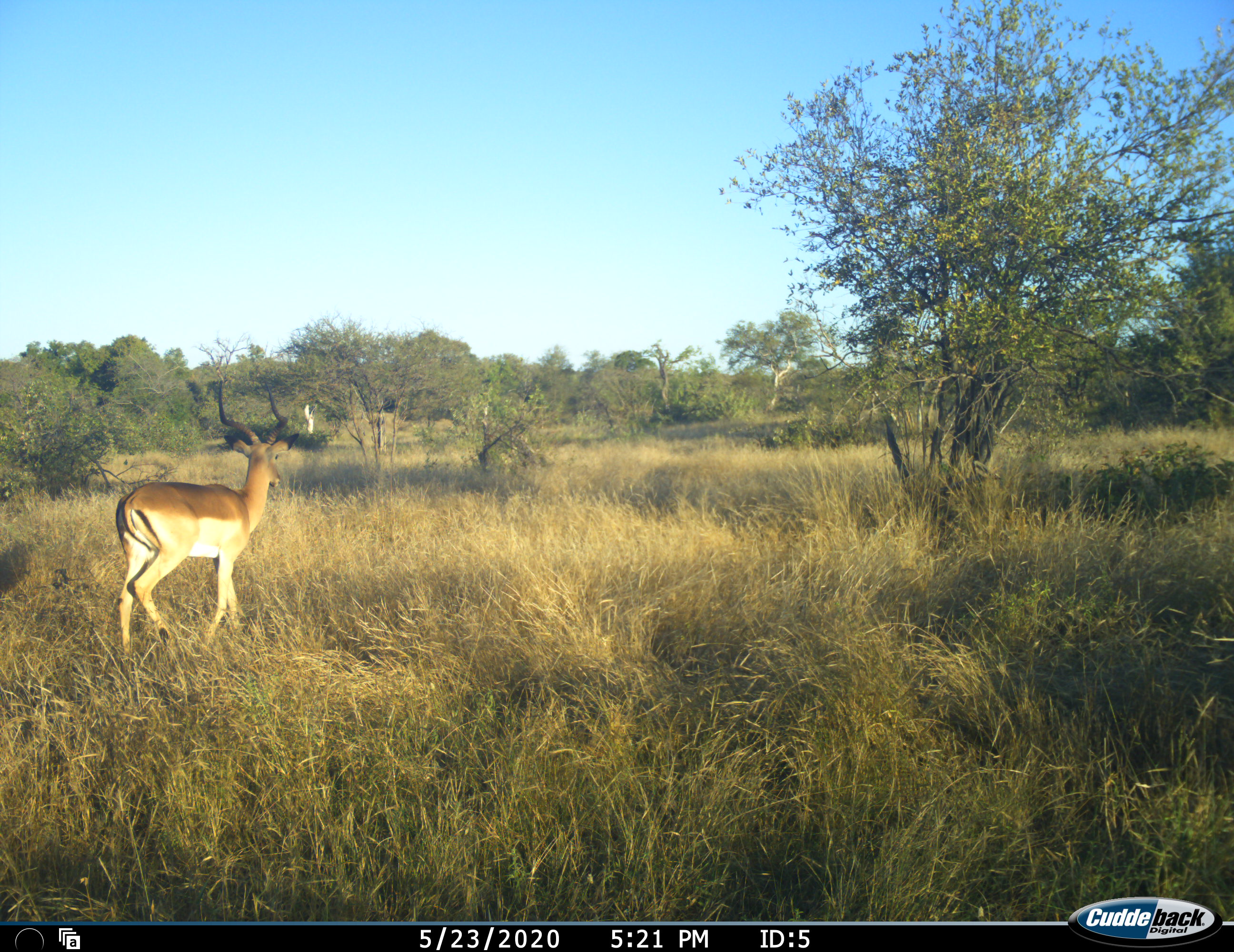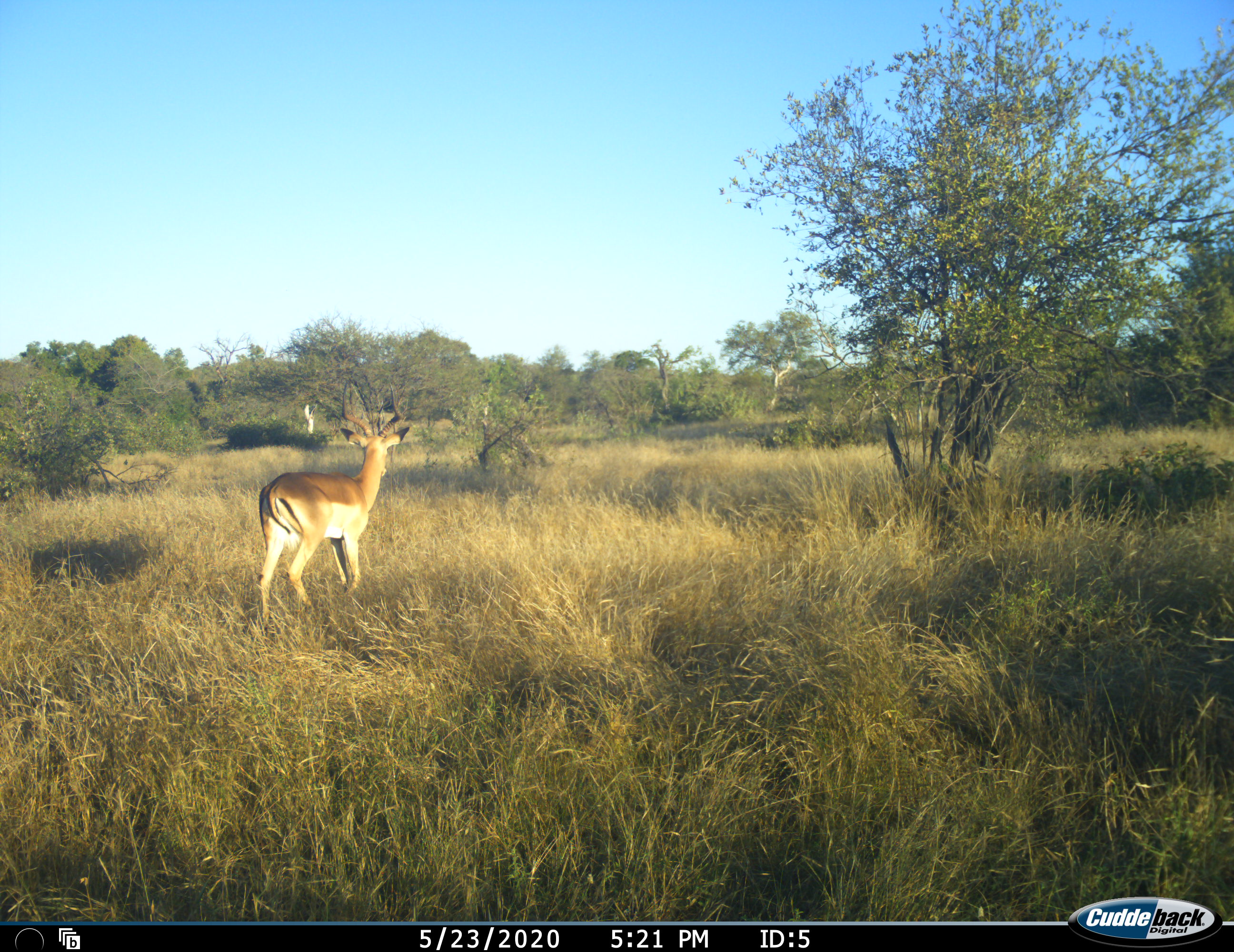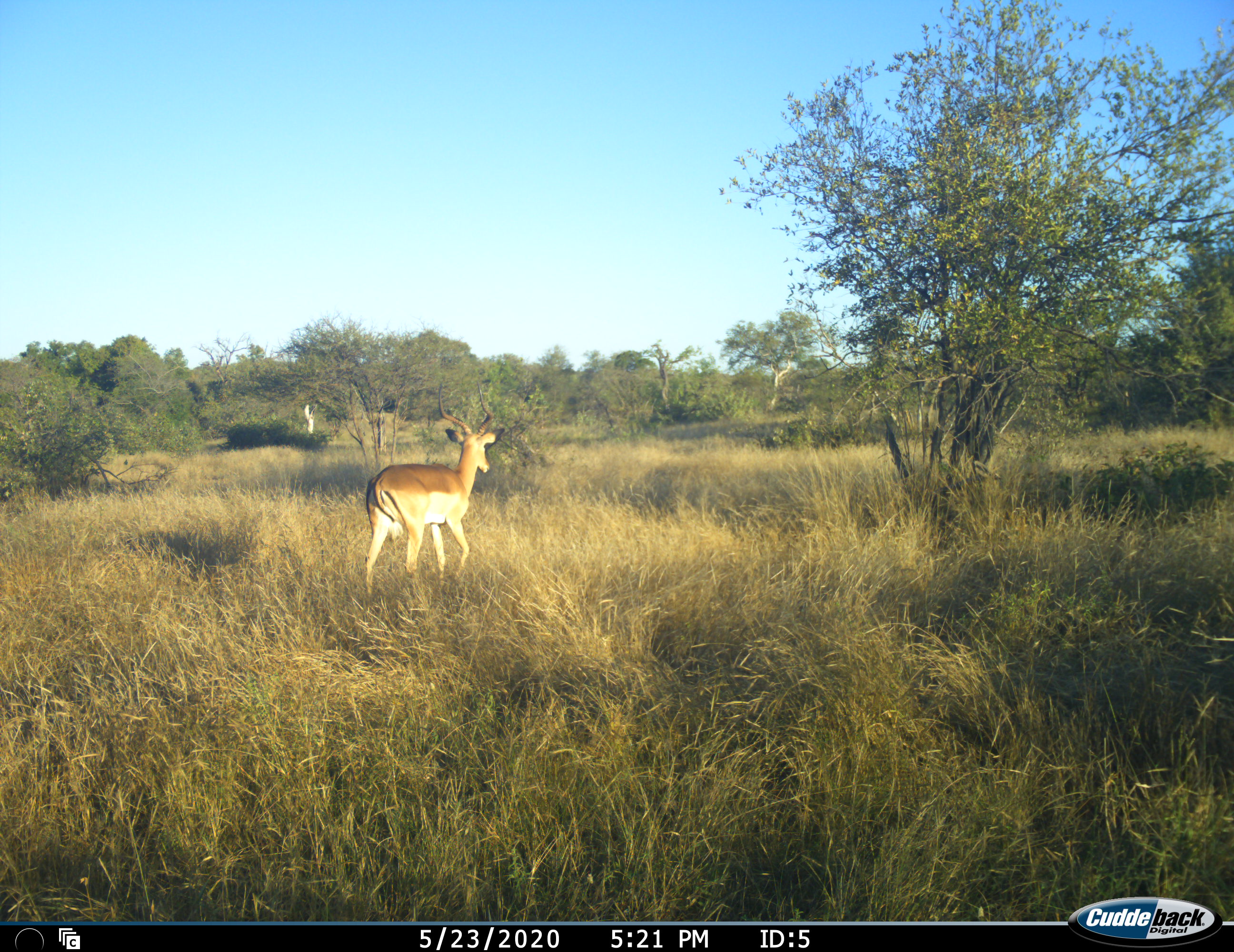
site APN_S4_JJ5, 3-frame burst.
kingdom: Animalia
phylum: Chordata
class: Mammalia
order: Artiodactyla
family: Bovidae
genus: Aepyceros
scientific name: Aepyceros melampus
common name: impala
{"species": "impala (Aepyceros melampus)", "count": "1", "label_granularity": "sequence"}